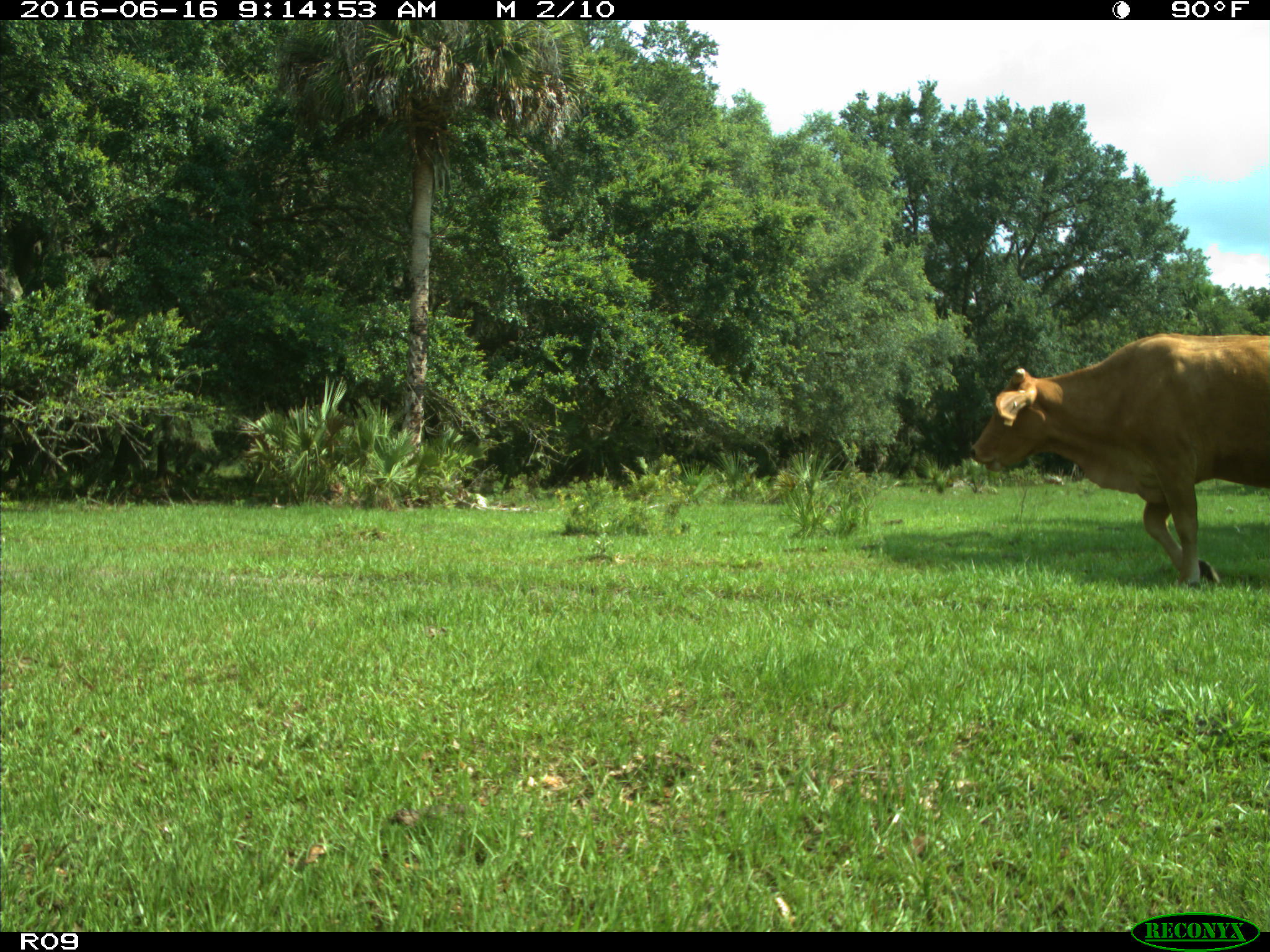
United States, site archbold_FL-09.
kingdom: Animalia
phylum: Chordata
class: Mammalia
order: Artiodactyla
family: Bovidae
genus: Bos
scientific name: Bos taurus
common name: domestic cow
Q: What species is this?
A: Bos taurus (domestic cow).